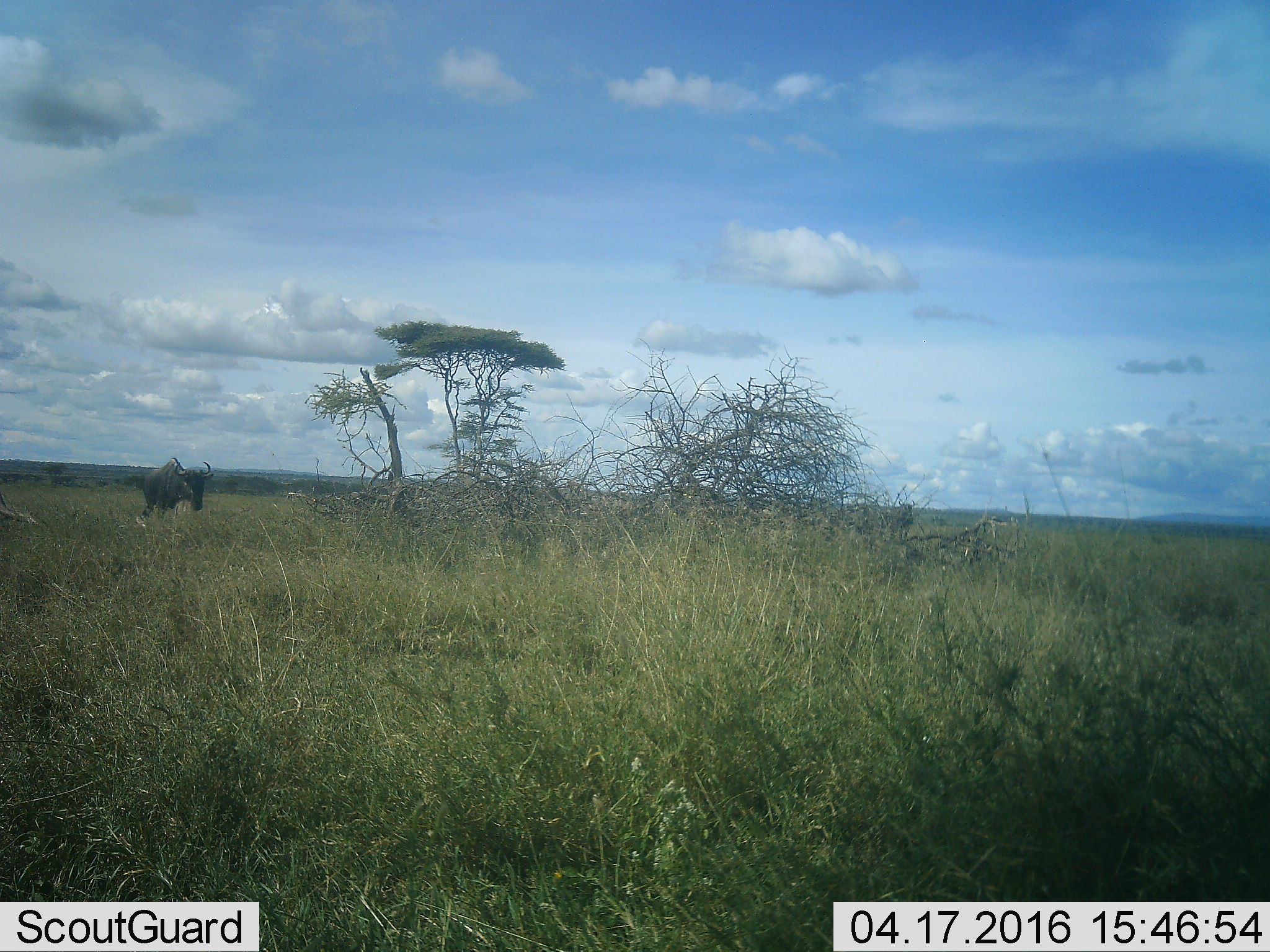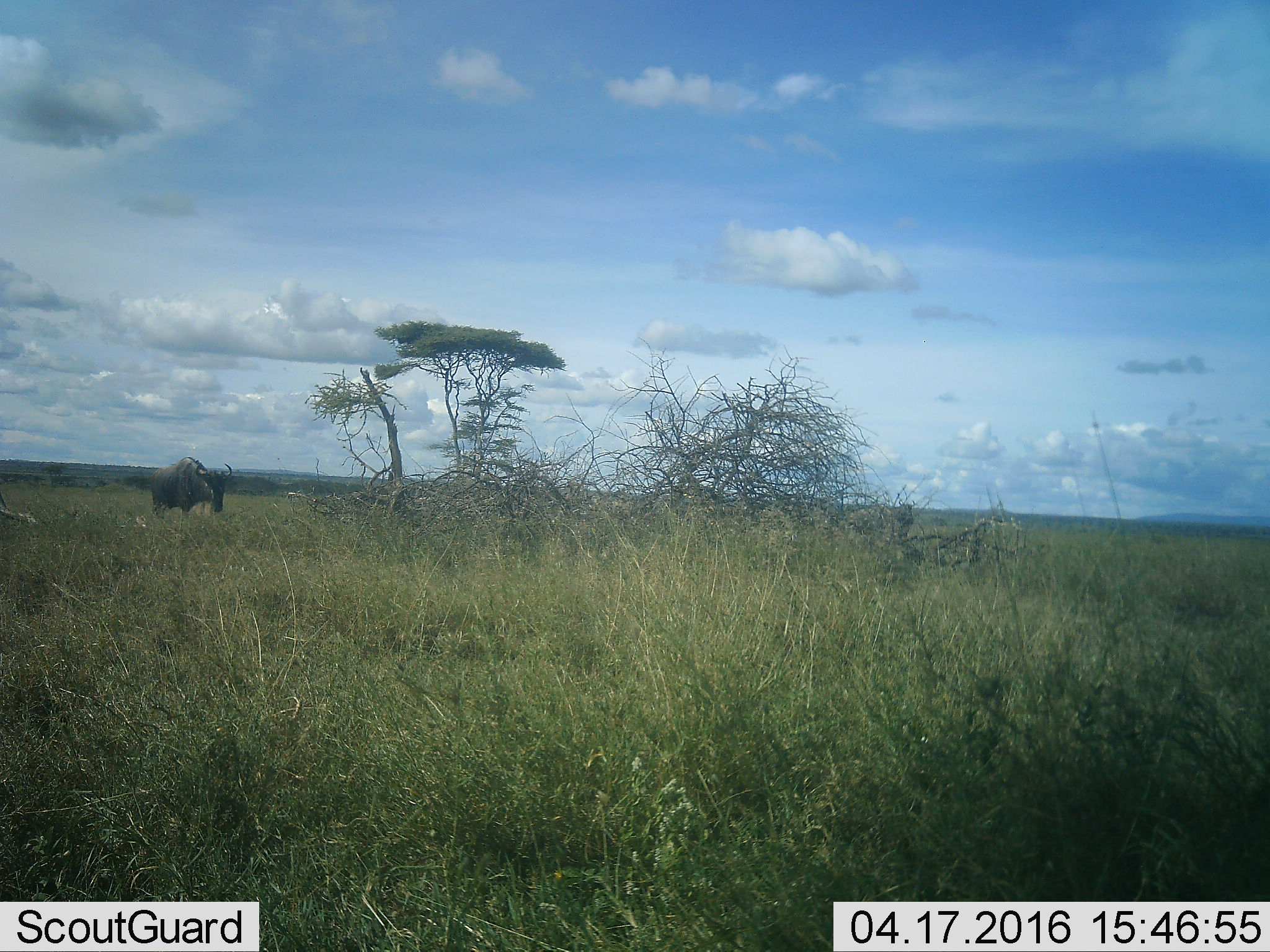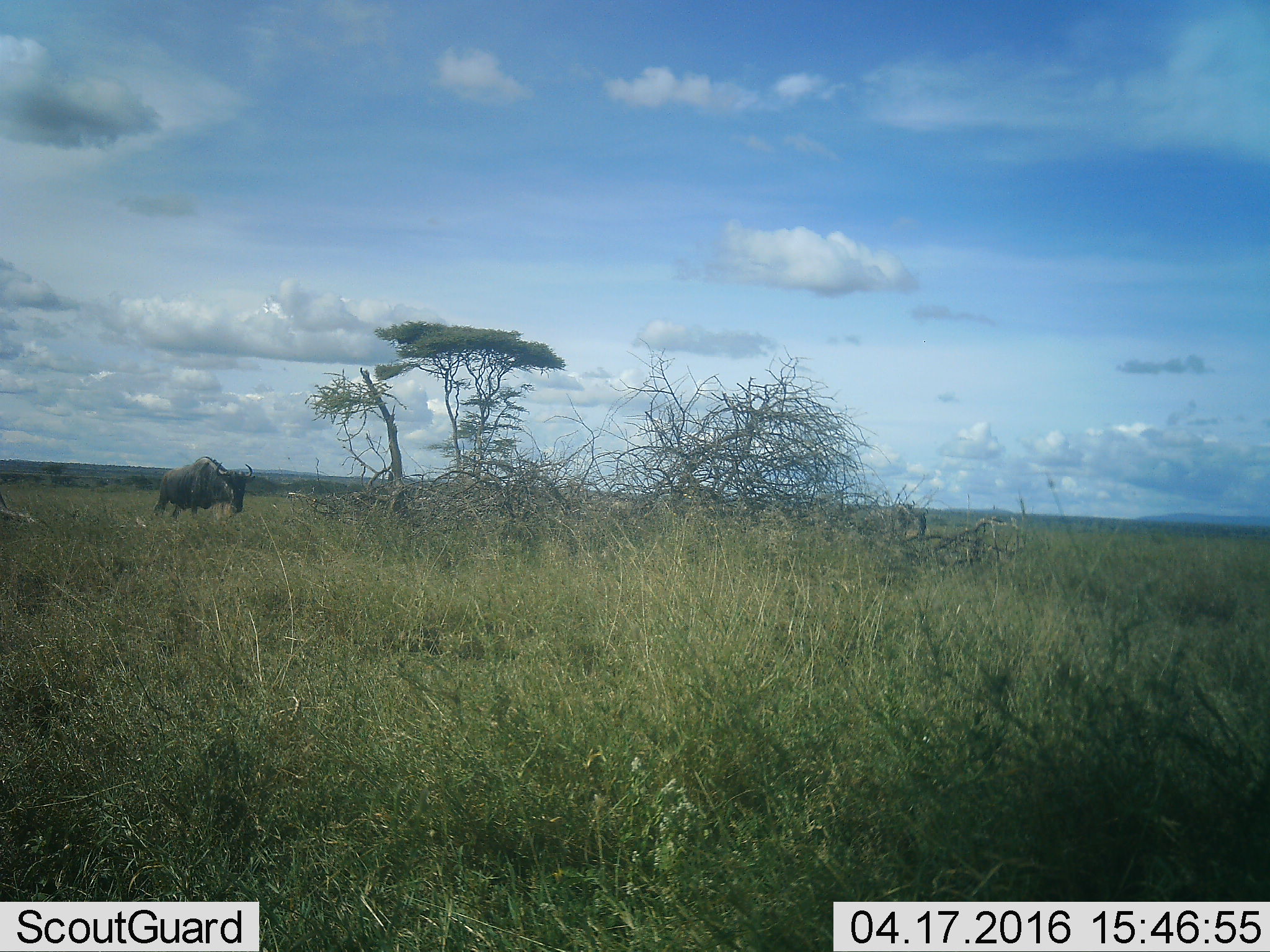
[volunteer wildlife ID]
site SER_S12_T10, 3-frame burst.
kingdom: Animalia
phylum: Chordata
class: Mammalia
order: Artiodactyla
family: Bovidae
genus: Connochaetes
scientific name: Connochaetes taurinus taurinus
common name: blue wildebeest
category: wildebeestblue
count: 2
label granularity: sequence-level